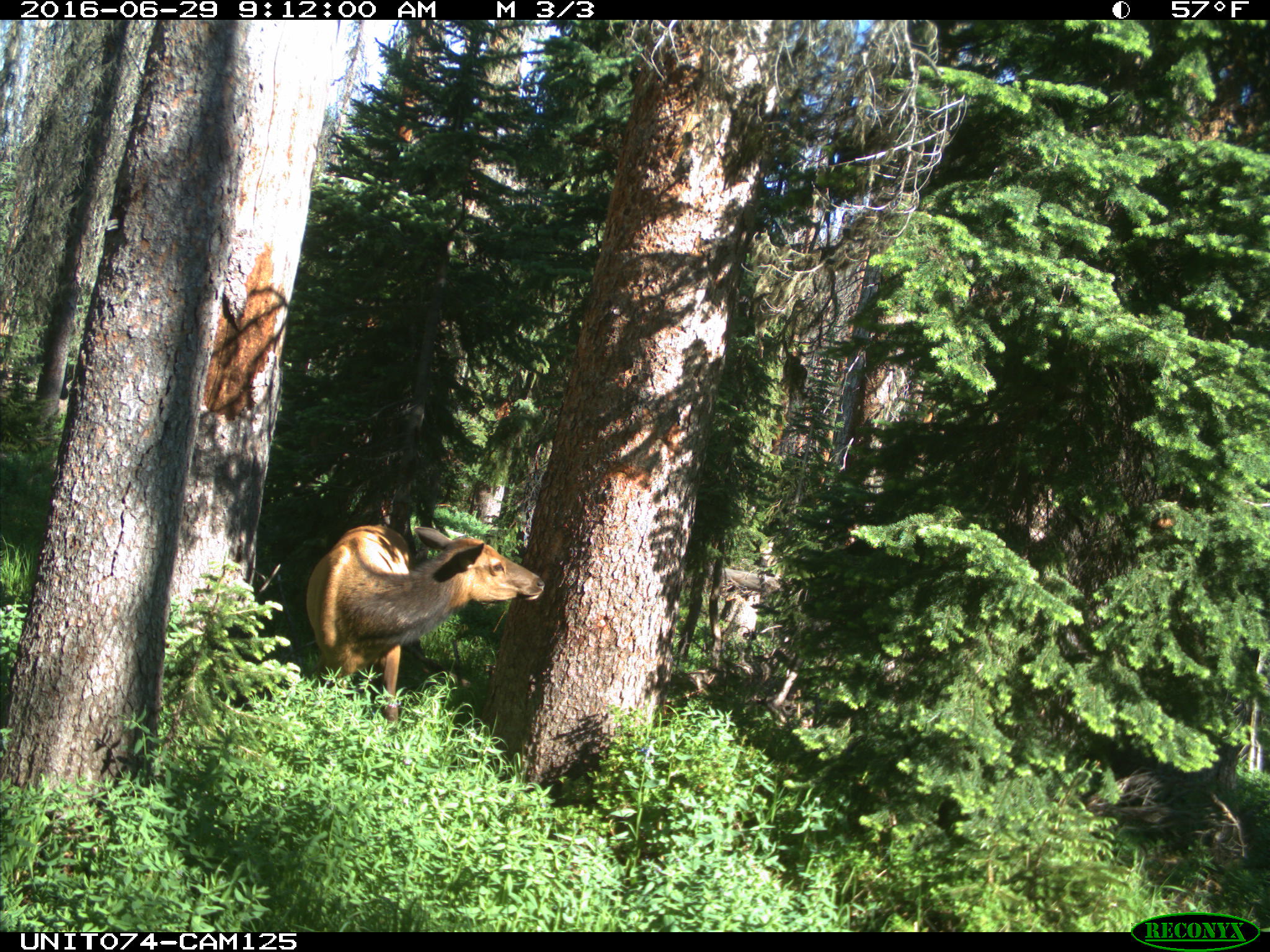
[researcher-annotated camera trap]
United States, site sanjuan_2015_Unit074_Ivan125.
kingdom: Animalia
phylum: Chordata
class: Mammalia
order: Artiodactyla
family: Cervidae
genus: Cervus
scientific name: Cervus elaphus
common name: red deer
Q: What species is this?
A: Cervus elaphus (red deer).